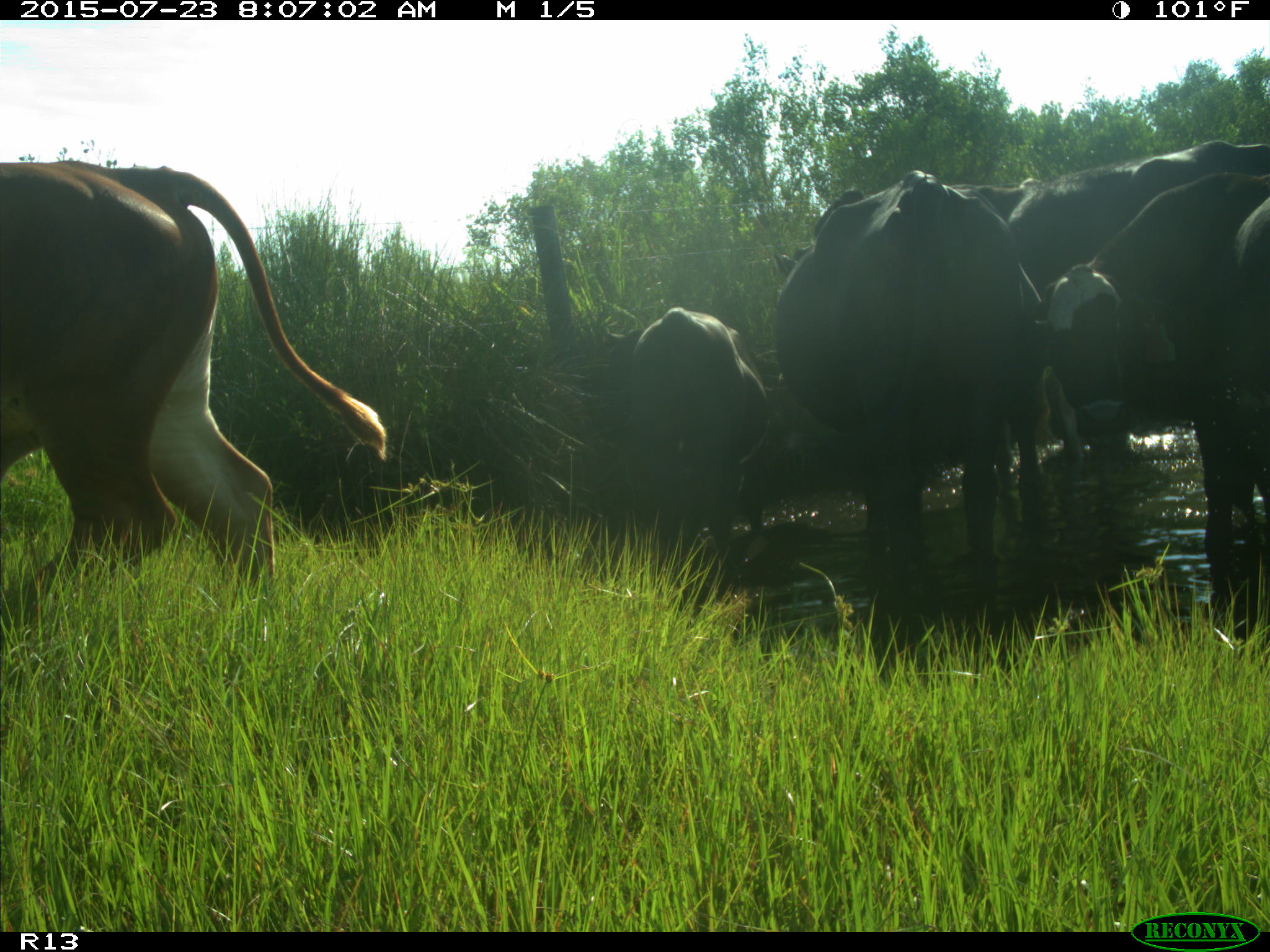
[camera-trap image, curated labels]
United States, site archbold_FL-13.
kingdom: Animalia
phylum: Chordata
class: Mammalia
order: Artiodactyla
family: Bovidae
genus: Bos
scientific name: Bos taurus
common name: domestic cow